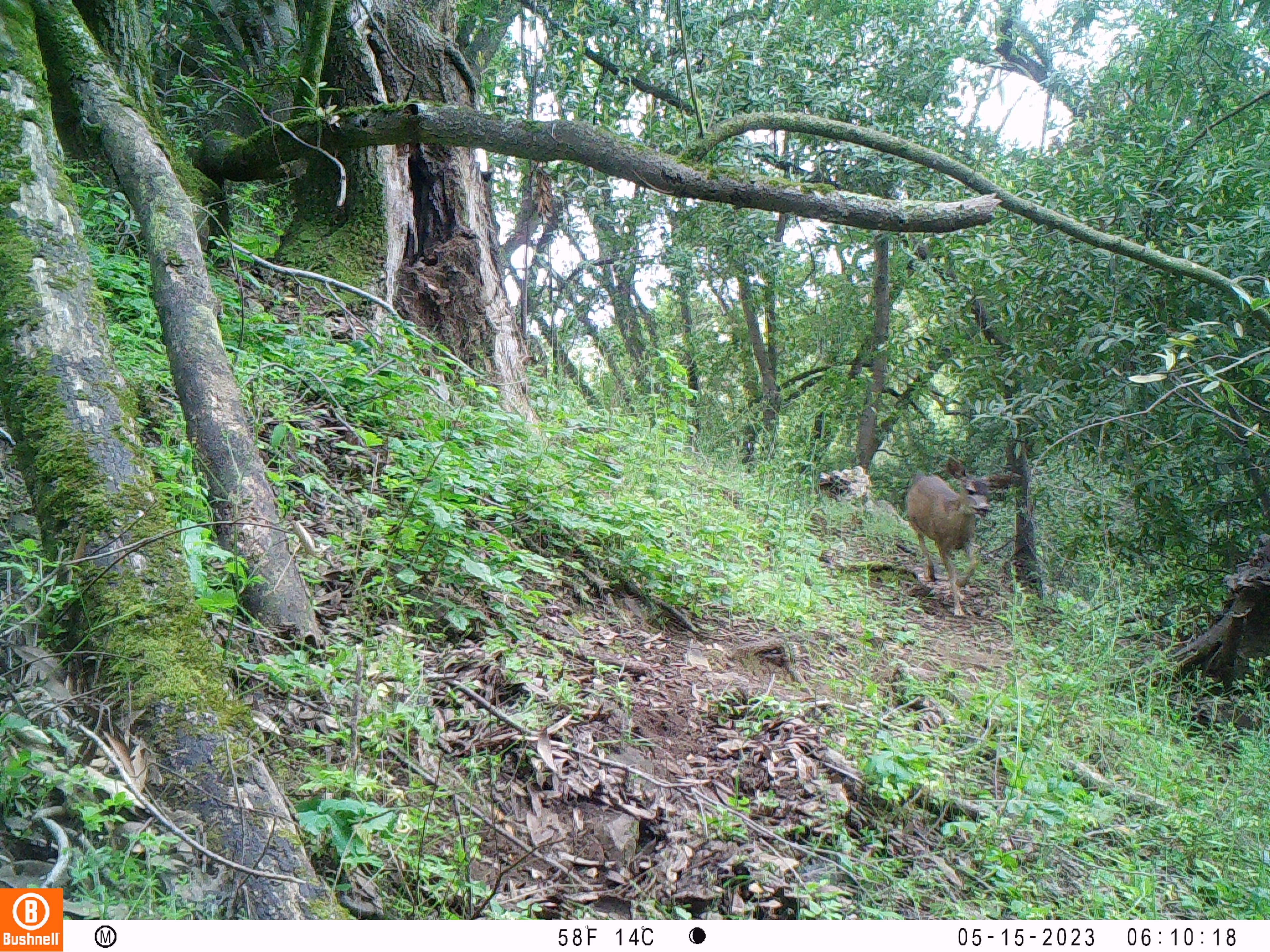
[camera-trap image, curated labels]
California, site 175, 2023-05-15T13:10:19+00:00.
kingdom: Animalia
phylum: Chordata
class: Mammalia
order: Artiodactyla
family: Cervidae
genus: Odocoileus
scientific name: Odocoileus hemionus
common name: mule deer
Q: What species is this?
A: Mule deer (Odocoileus hemionus).